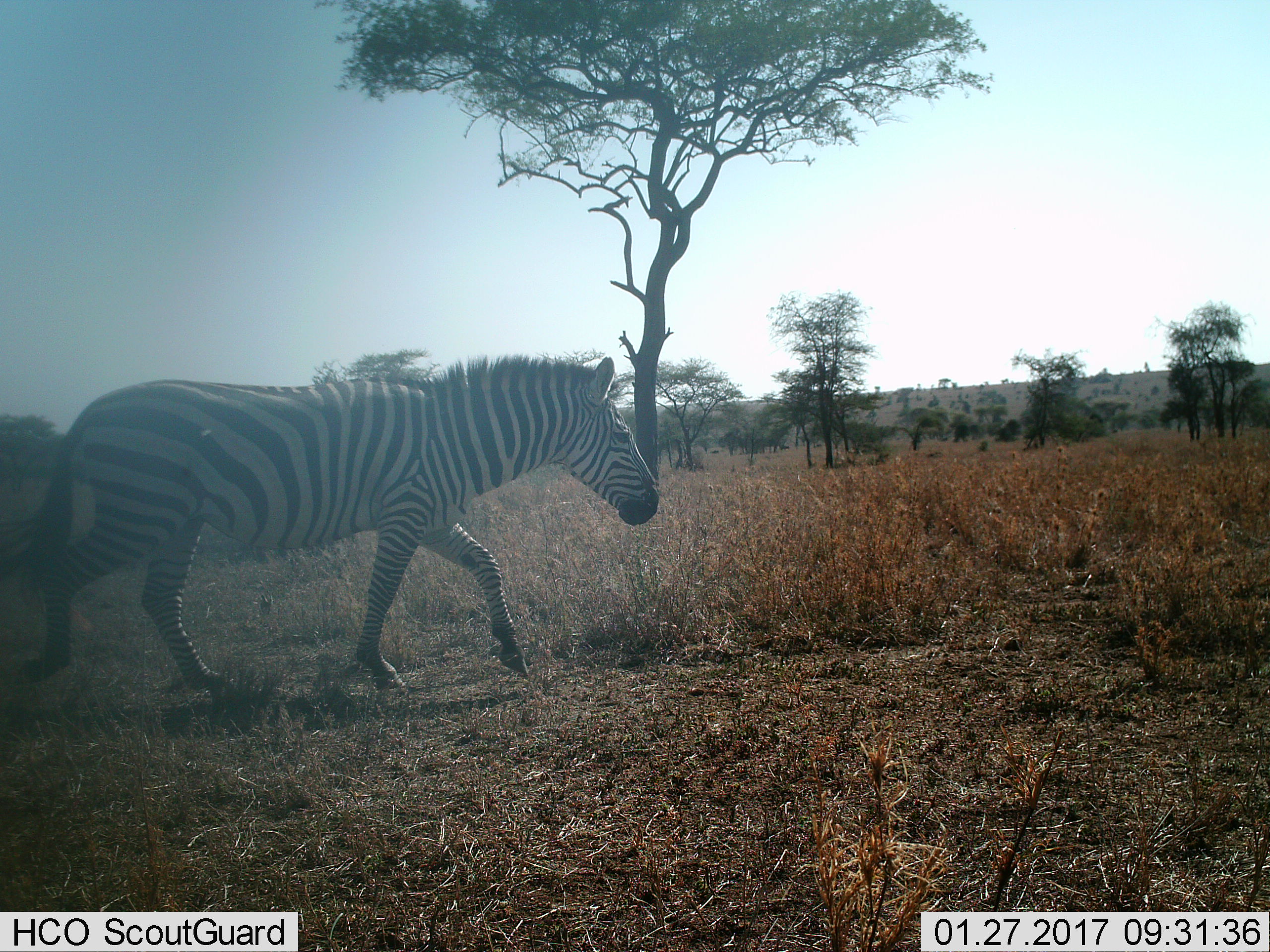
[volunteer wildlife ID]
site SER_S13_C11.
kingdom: Animalia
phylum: Chordata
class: Mammalia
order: Perissodactyla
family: Equidae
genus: Equus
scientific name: Equus quagga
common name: plains zebra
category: zebraplains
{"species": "zebraplains (plains zebra) (Equus quagga)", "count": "1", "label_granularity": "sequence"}